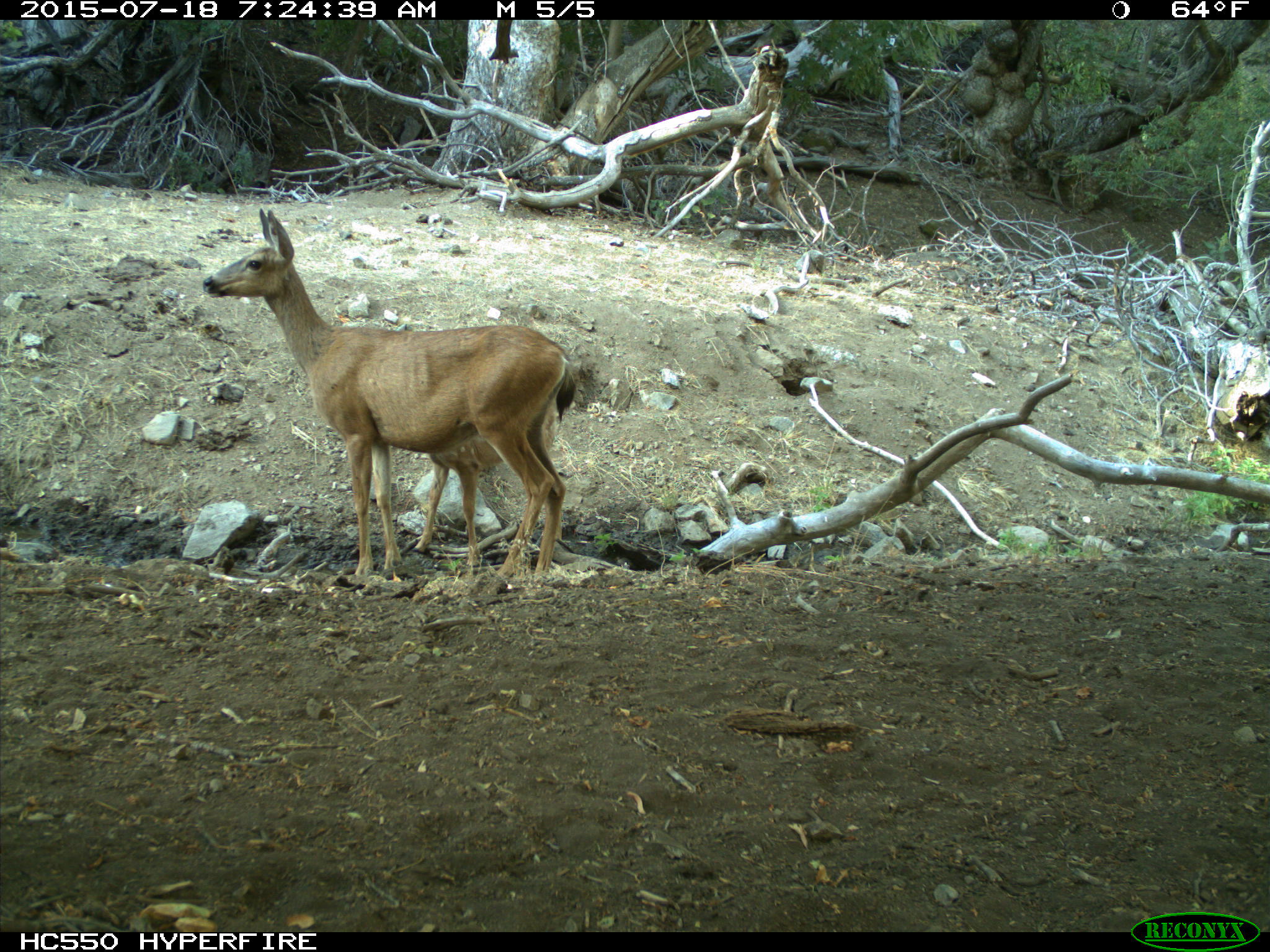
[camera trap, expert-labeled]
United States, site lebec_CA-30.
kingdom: Animalia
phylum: Chordata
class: Mammalia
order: Artiodactyla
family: Cervidae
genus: Odocoileus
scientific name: Odocoileus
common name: deer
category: unidentified deer